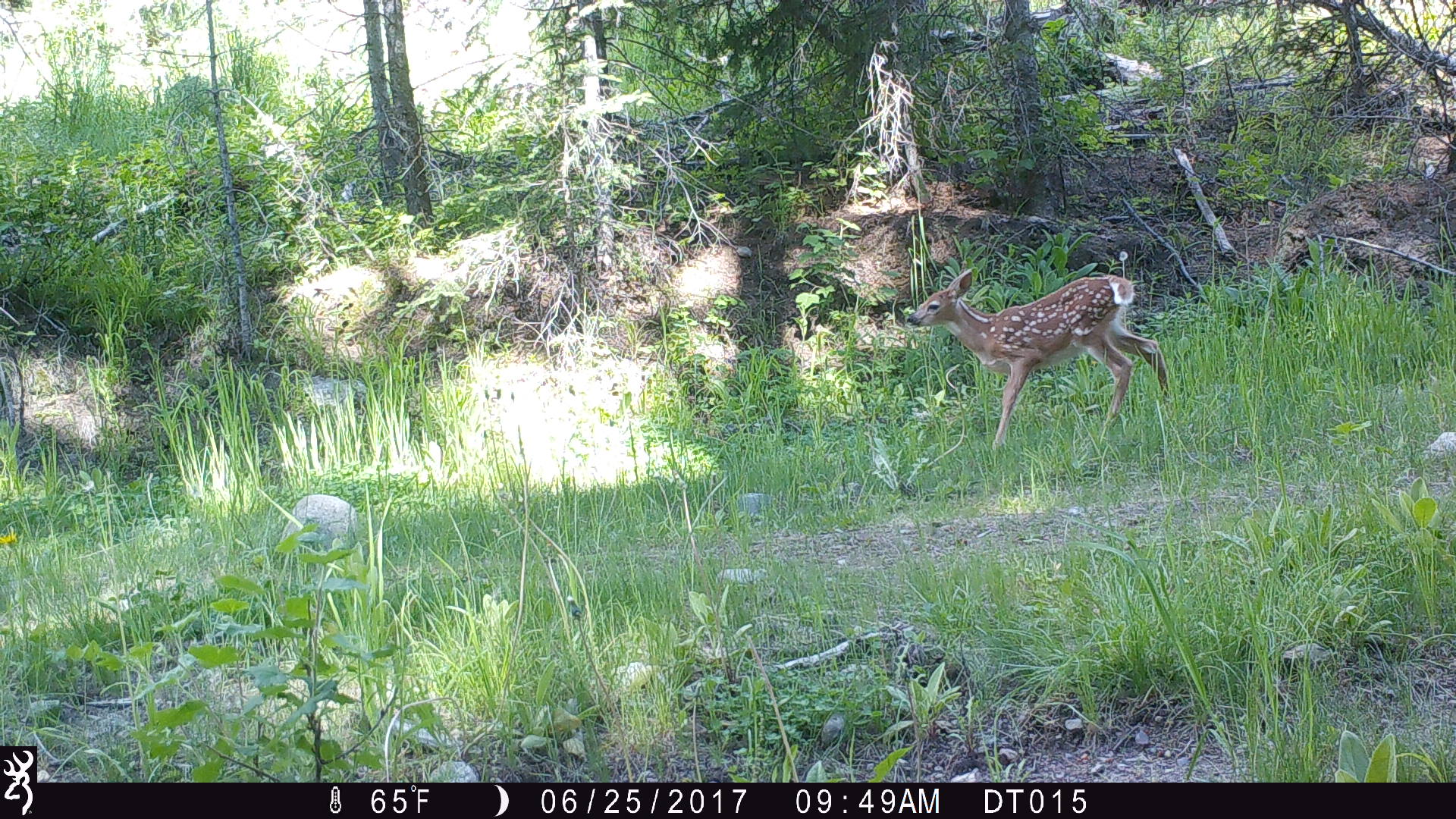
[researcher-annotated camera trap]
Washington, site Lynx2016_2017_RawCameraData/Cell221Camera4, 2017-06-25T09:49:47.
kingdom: Animalia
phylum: Chordata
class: Mammalia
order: Artiodactyla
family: Cervidae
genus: Odocoileus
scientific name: Odocoileus virginianus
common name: white-tailed deer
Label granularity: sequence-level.